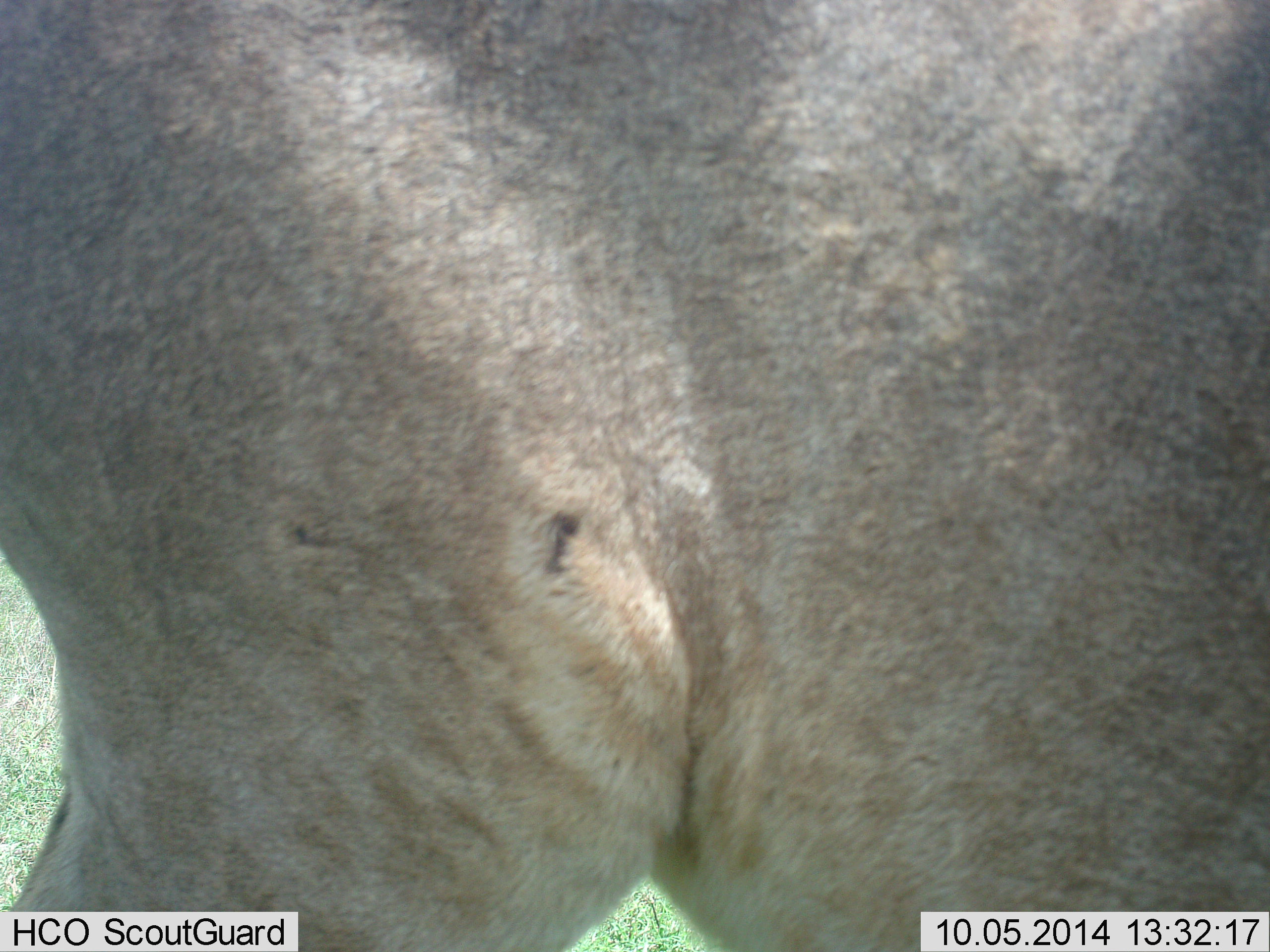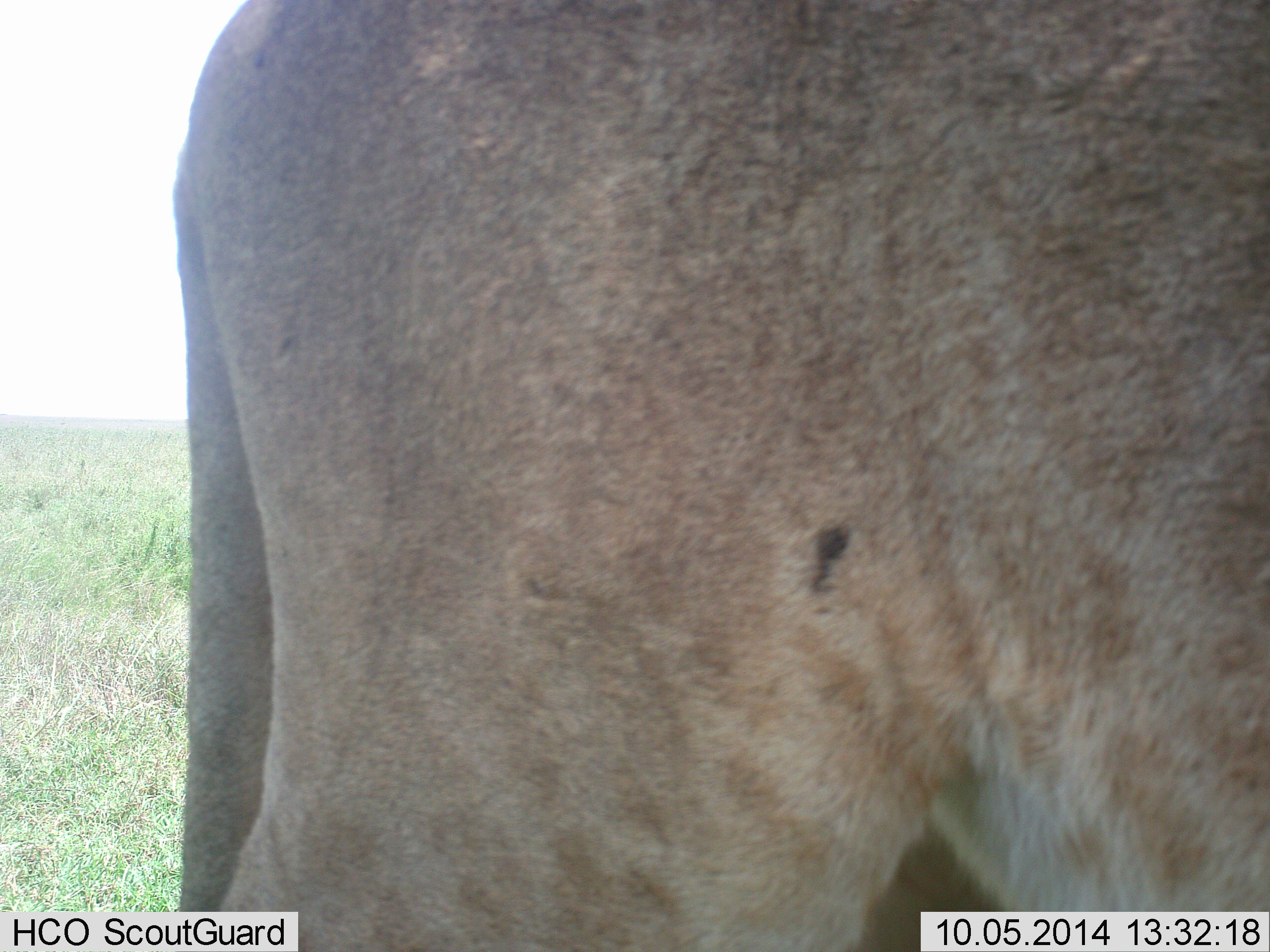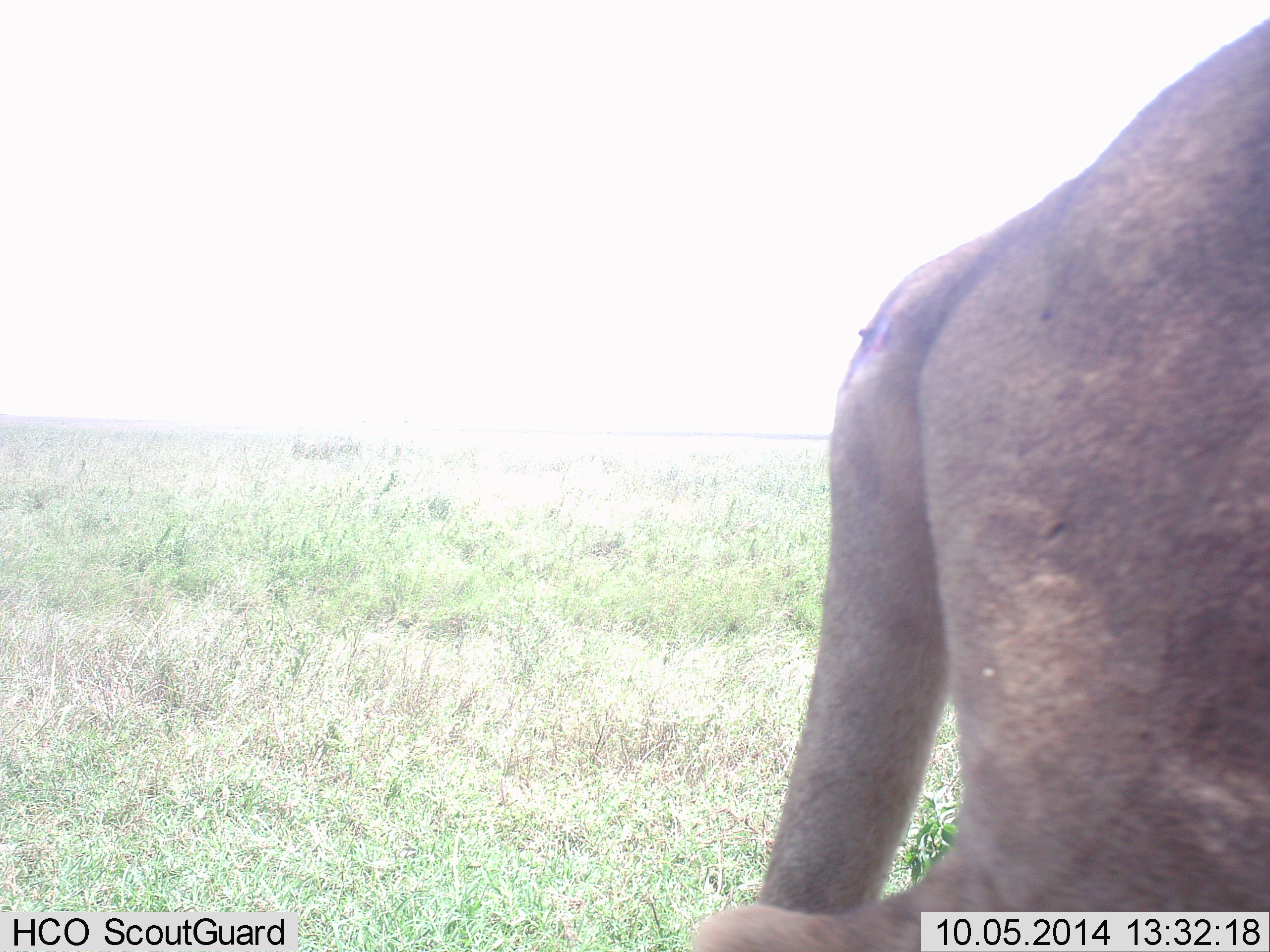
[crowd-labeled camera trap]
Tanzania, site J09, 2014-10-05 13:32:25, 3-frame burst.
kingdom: Animalia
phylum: Chordata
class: Mammalia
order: Carnivora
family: Felidae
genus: Panthera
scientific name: Panthera leo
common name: lion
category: lionfemale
Lionfemale (lion) (Panthera leo), count 1. Behavior (volunteer vote fractions): standing 20%, resting 0%, moving 80%, interacting 10%. Young present (vote fraction): 0%. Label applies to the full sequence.